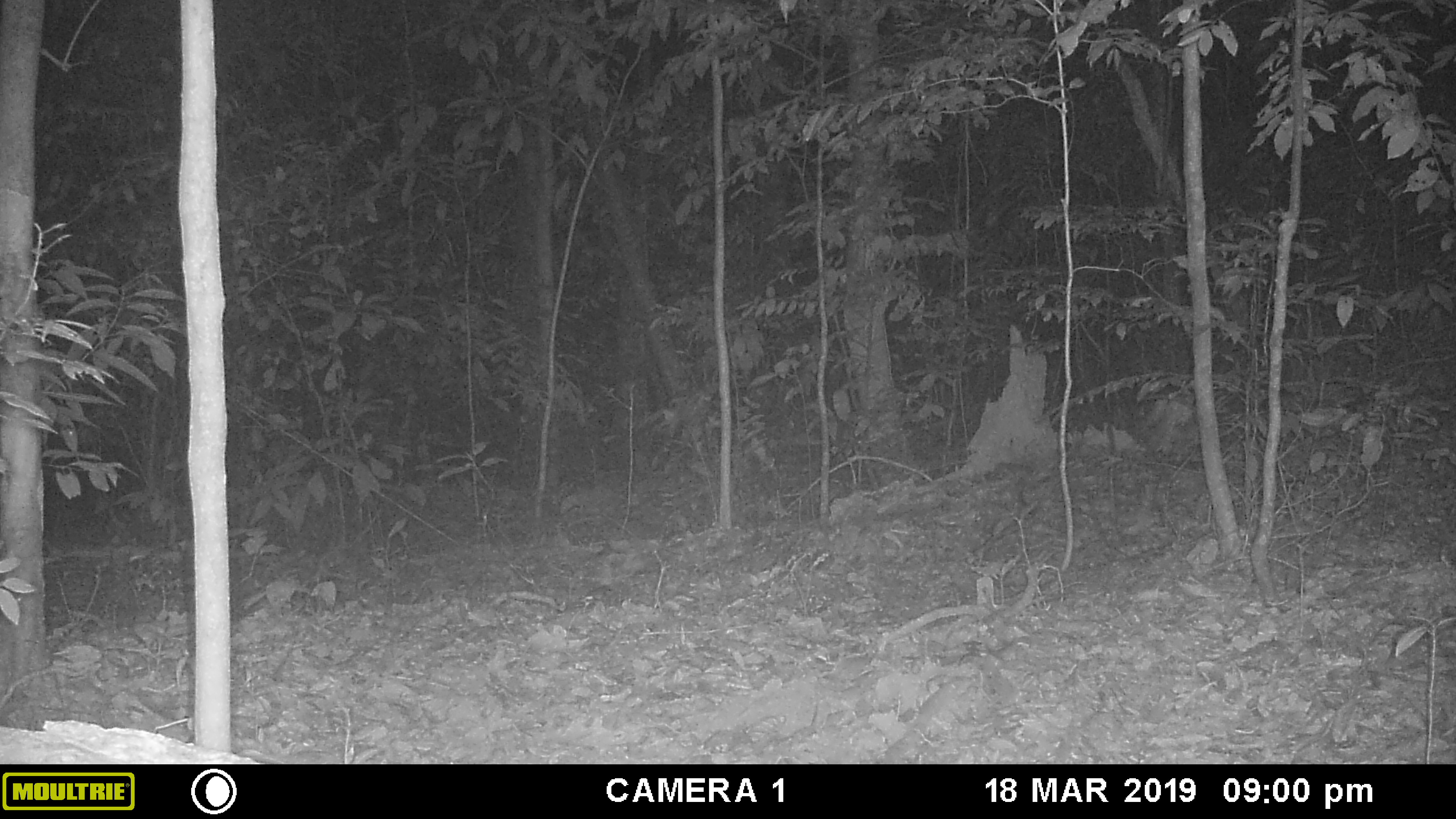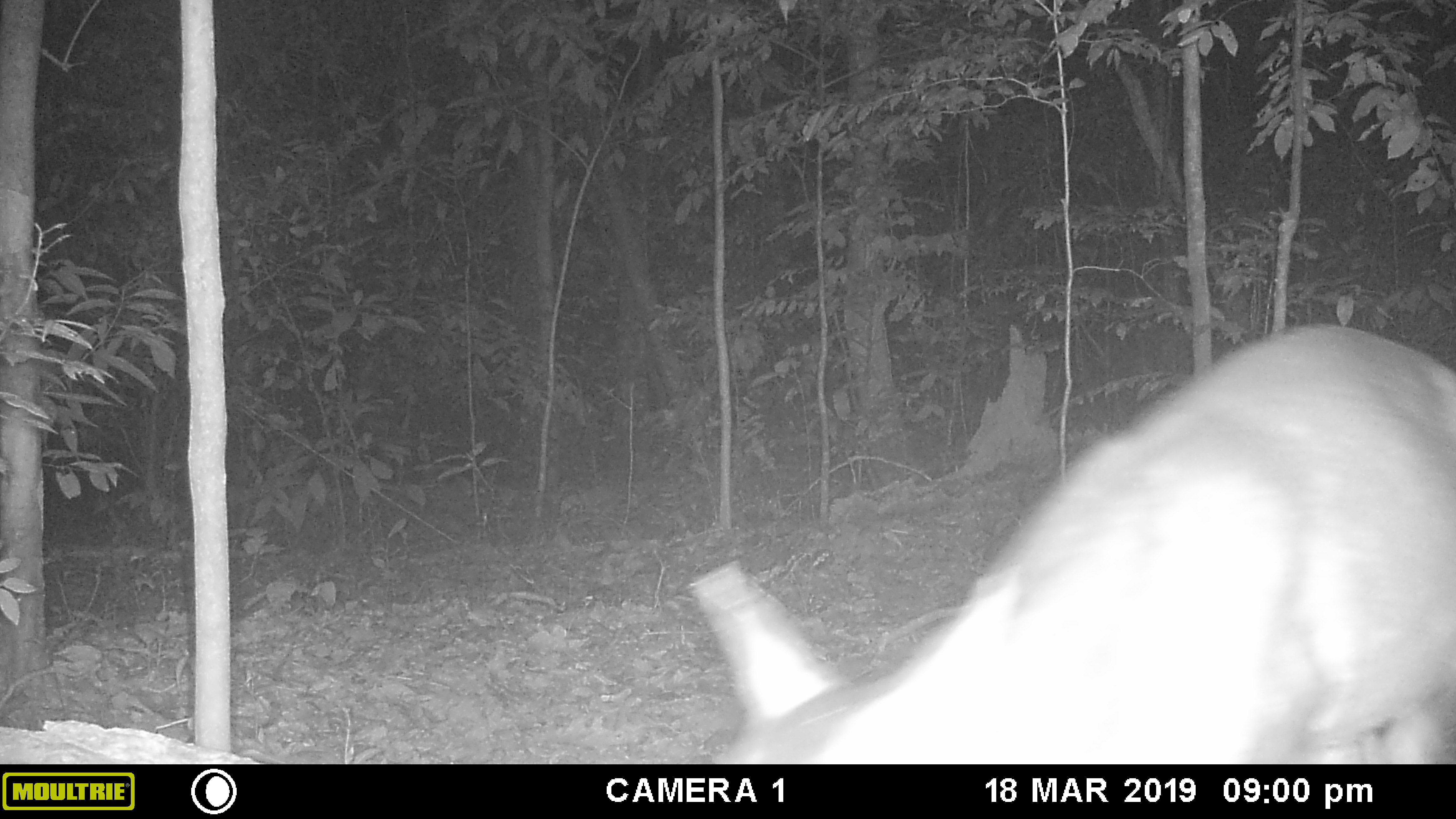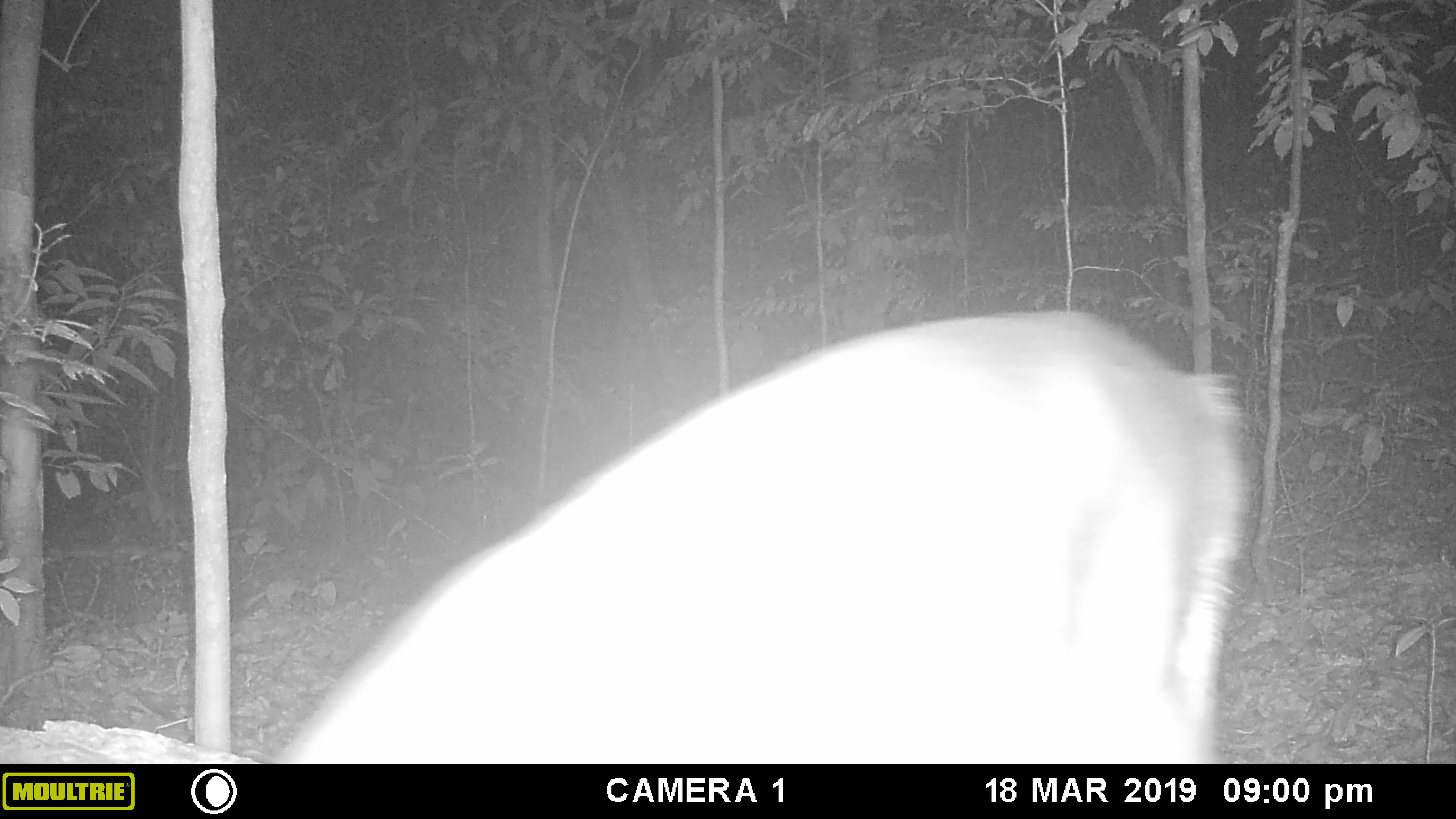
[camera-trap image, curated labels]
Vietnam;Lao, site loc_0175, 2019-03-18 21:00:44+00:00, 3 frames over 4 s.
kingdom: Animalia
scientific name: Animalia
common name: animal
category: unidentified animal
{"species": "unidentified animal (animal) (Animalia)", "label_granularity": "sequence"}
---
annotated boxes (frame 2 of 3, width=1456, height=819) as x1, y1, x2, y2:
unidentified animal: 690, 320, 1454, 763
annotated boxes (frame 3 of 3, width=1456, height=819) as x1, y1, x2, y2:
unidentified animal: 263, 309, 1250, 764